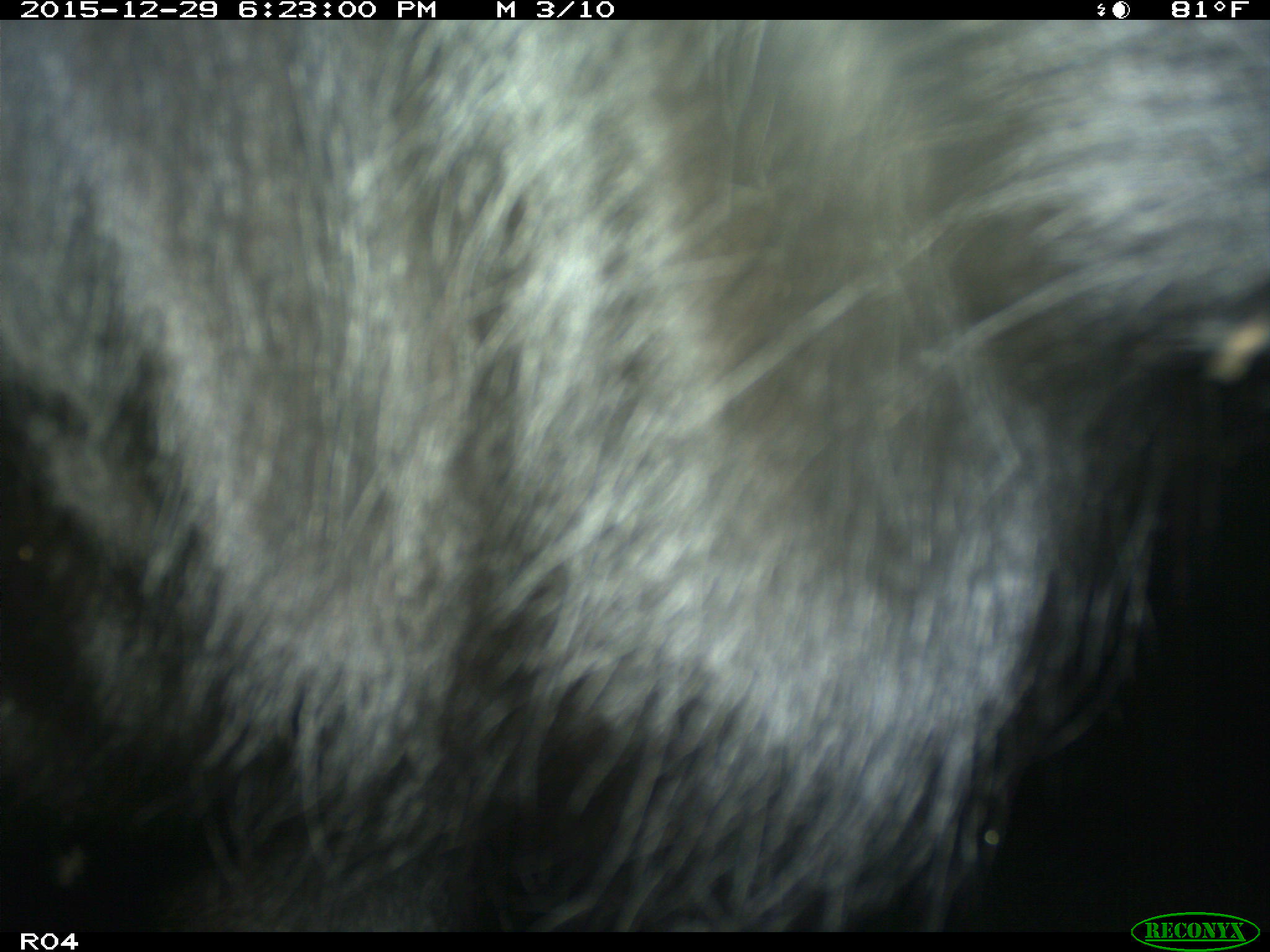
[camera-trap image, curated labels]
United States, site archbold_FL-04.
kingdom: Animalia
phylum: Chordata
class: Mammalia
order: Artiodactyla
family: Bovidae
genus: Bos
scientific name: Bos taurus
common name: domestic cow